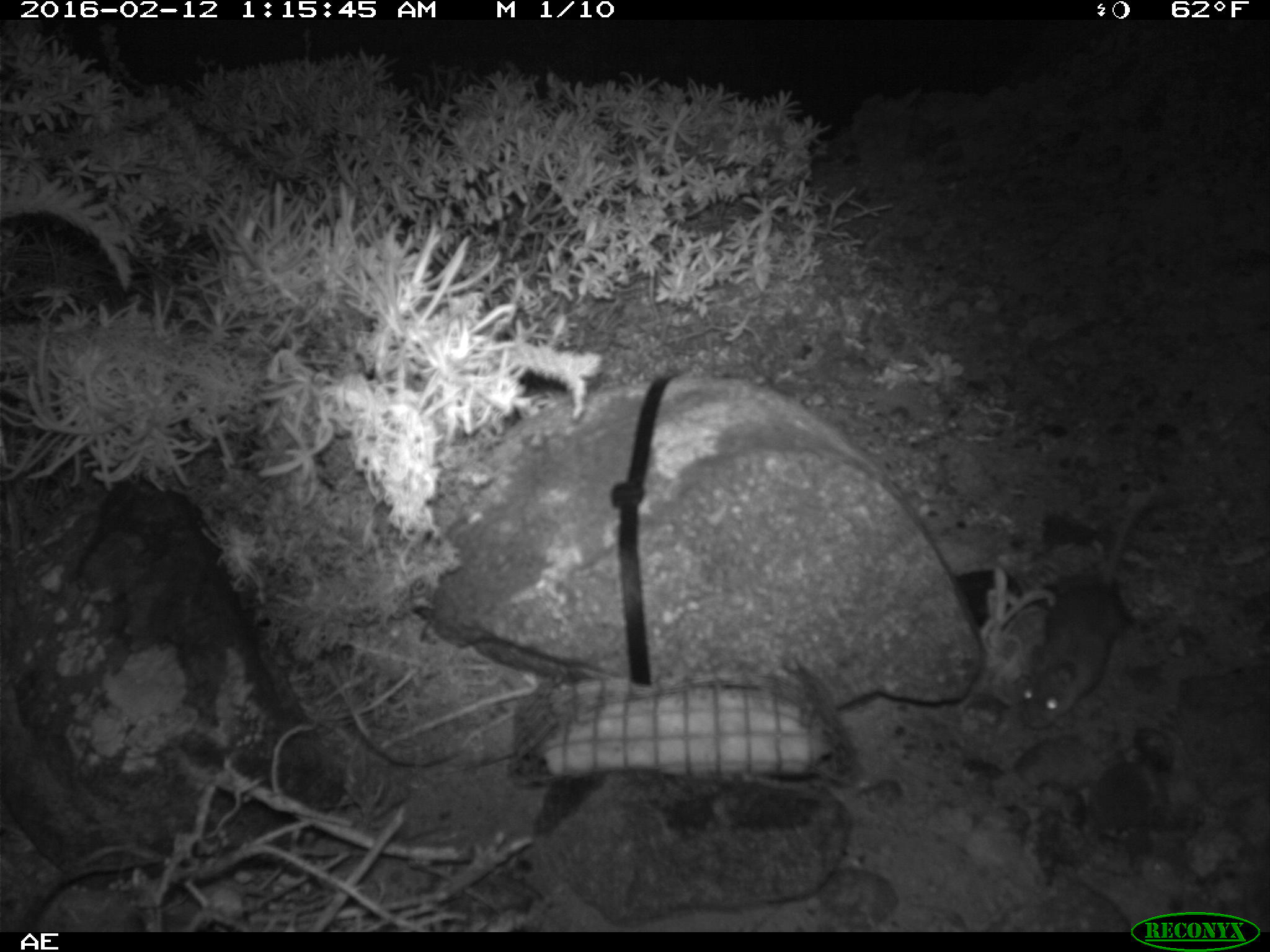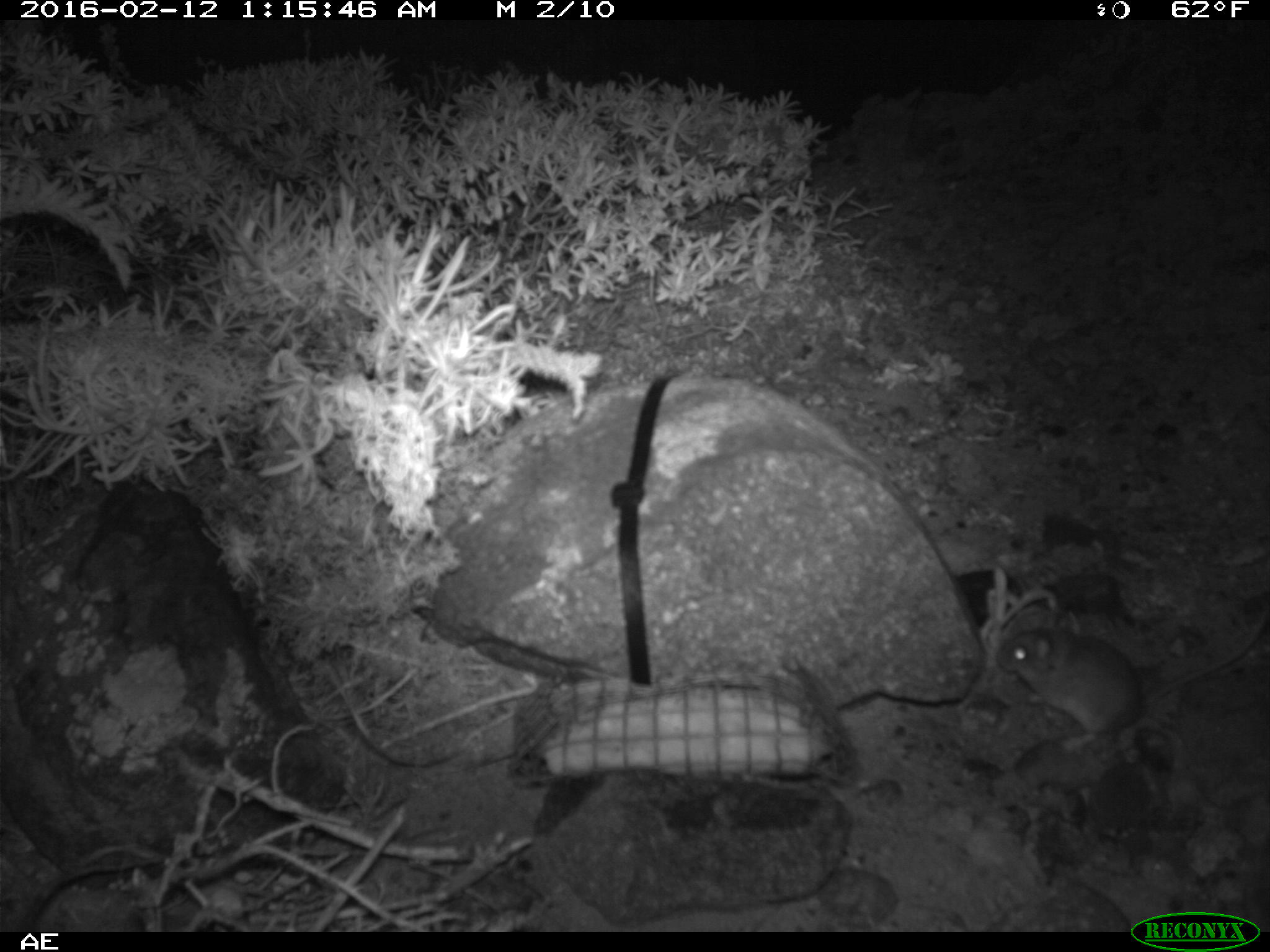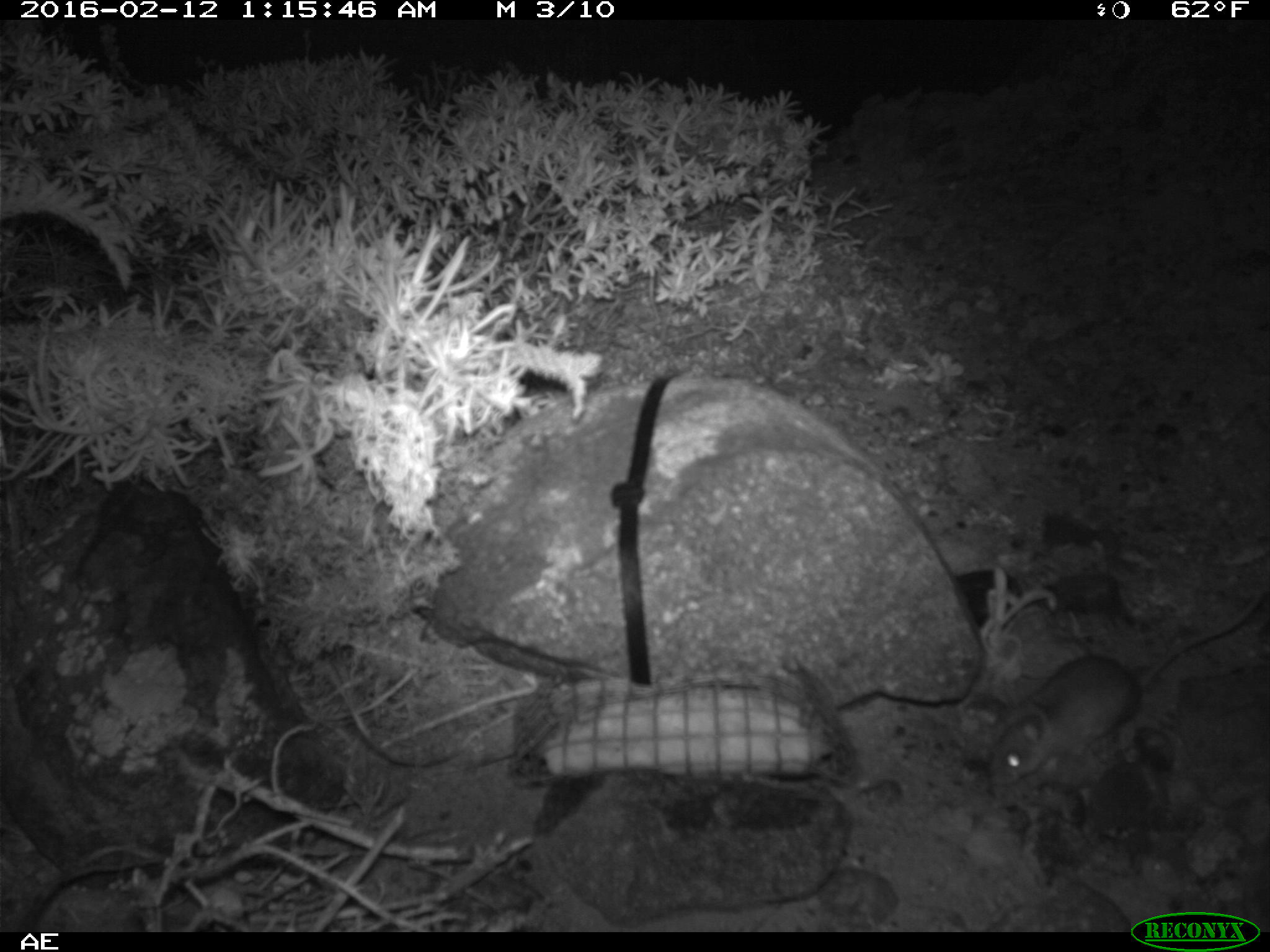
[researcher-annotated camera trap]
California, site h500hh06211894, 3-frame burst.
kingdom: Animalia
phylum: Chordata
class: Mammalia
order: Rodentia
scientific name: Rodentia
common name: rodent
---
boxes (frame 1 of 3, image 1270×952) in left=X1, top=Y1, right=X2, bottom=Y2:
rodent: left=1019, top=490, right=1157, bottom=729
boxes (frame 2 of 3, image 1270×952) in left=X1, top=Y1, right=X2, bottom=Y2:
rodent: left=994, top=599, right=1269, bottom=754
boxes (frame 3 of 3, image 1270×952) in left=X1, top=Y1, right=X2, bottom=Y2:
rodent: left=987, top=589, right=1269, bottom=785